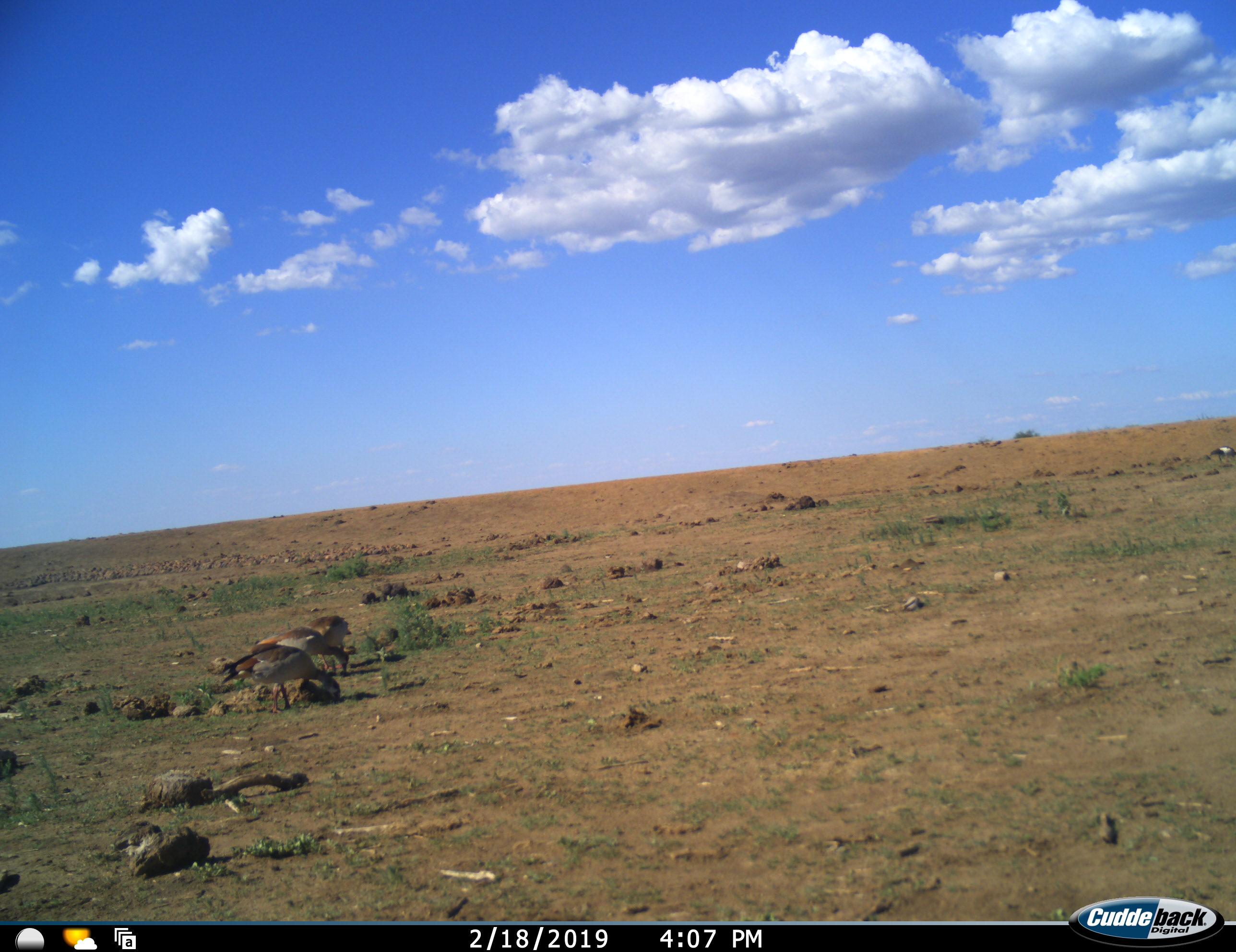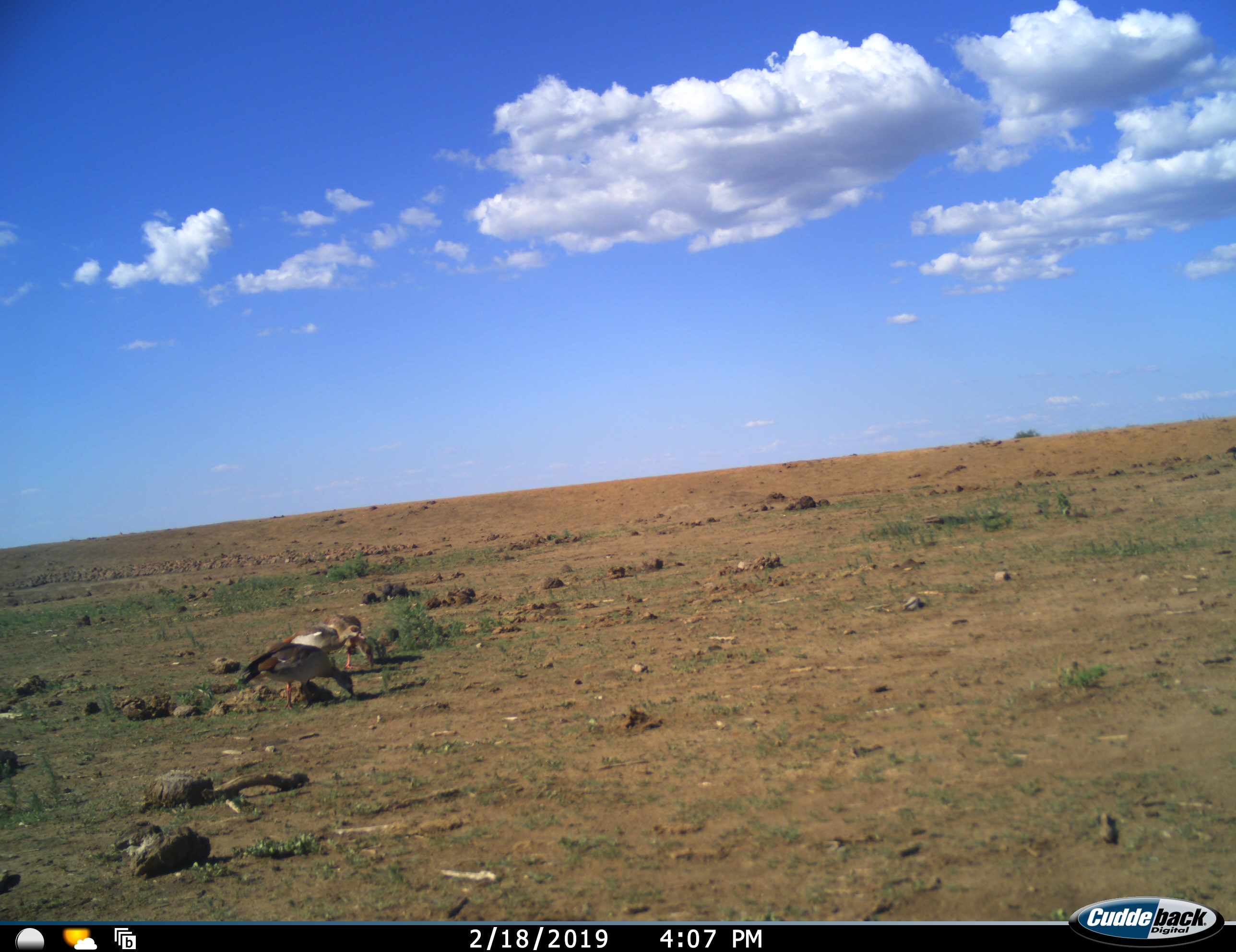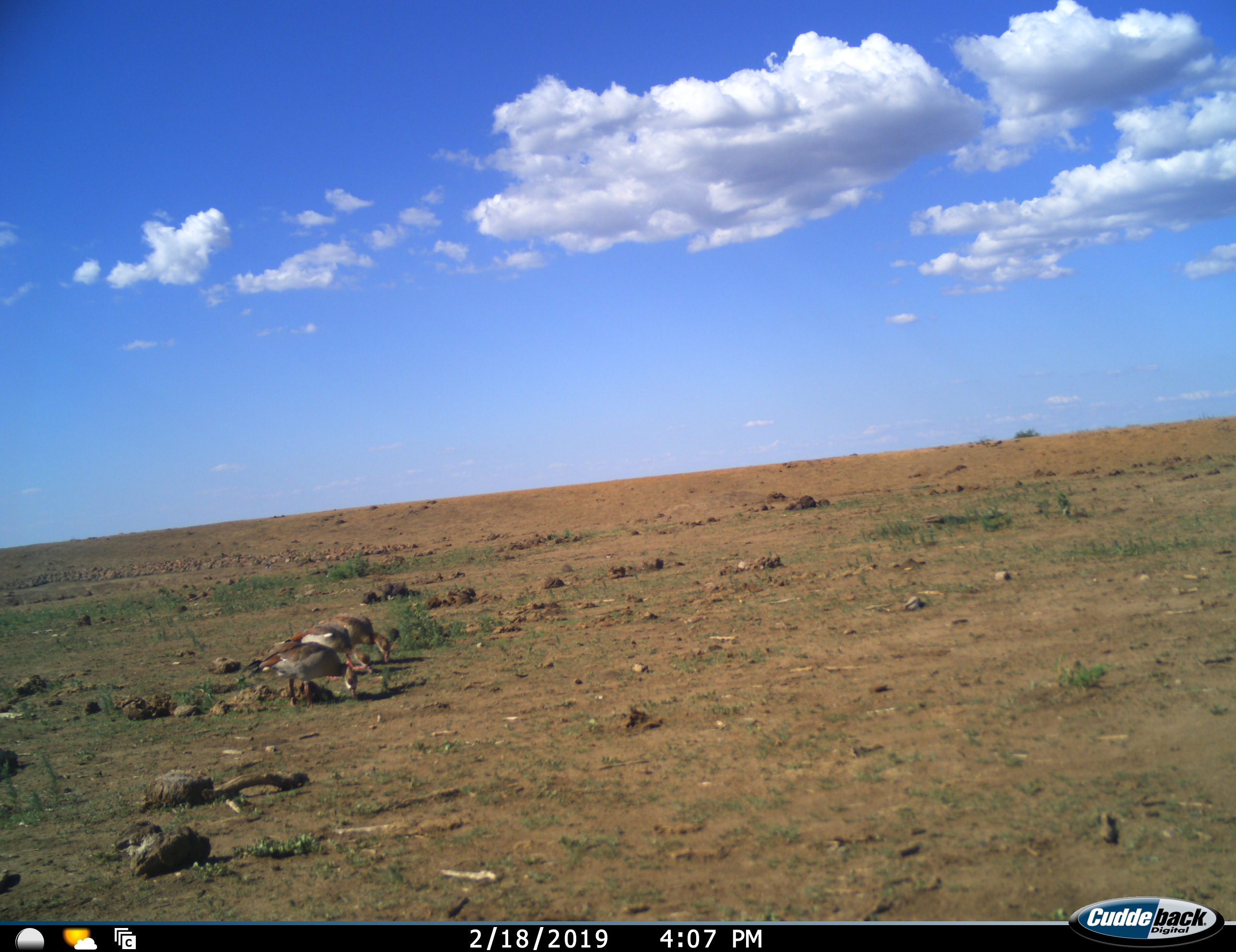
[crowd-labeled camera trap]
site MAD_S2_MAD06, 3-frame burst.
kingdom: Animalia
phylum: Chordata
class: Aves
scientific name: Aves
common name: bird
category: birdother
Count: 3.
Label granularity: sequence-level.